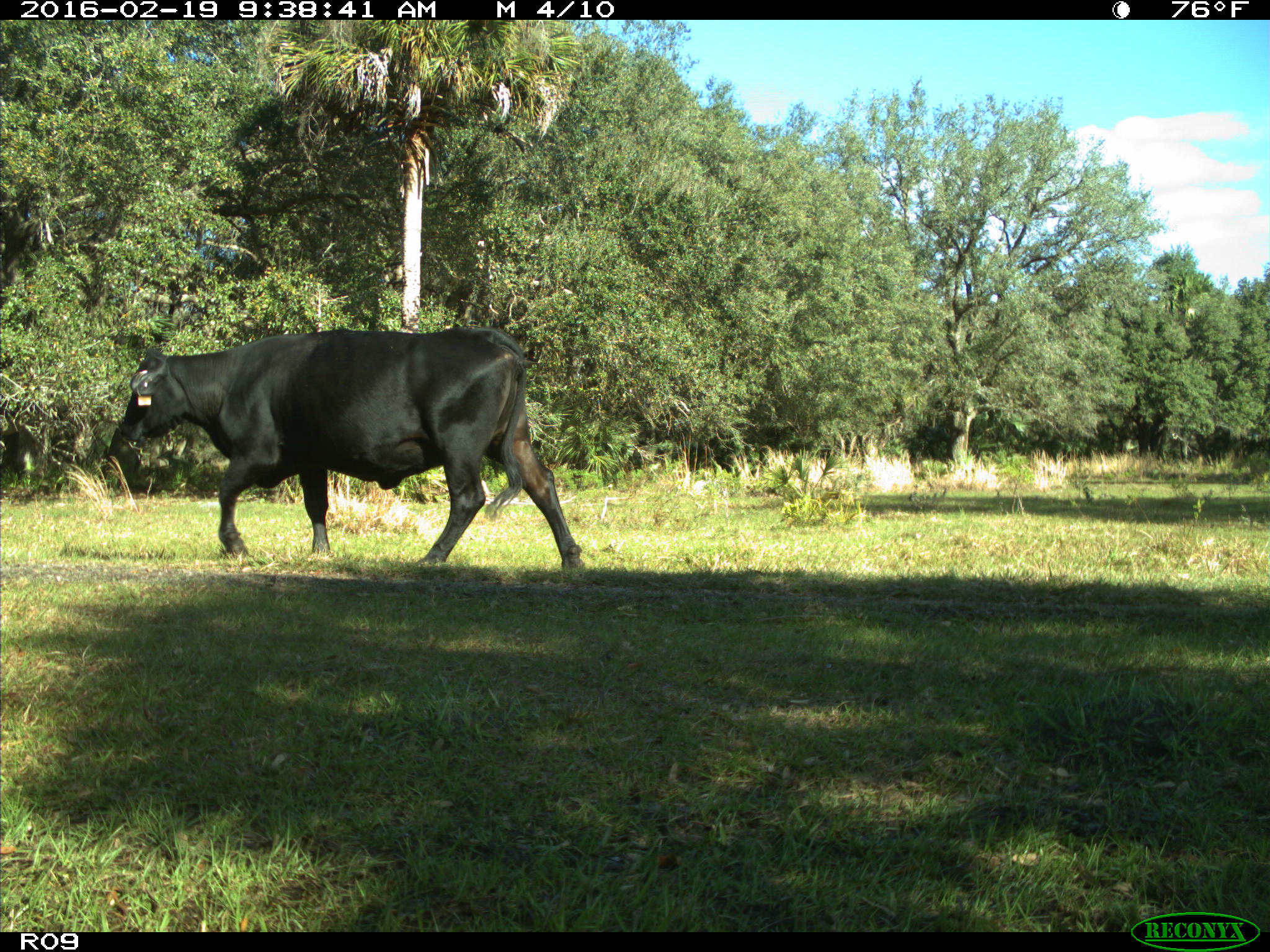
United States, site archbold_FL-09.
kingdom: Animalia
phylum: Chordata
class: Mammalia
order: Artiodactyla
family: Bovidae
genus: Bos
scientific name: Bos taurus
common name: domestic cow